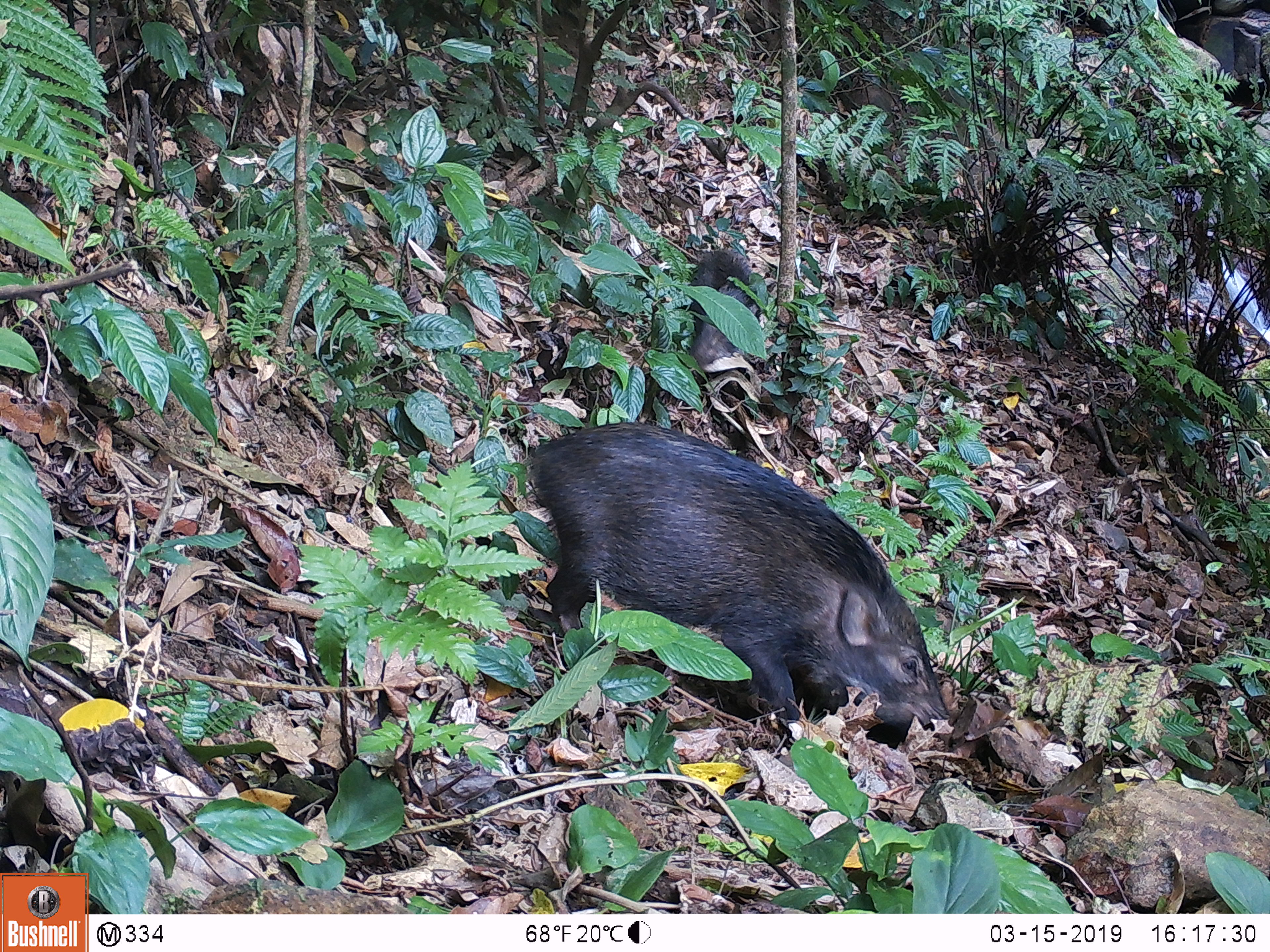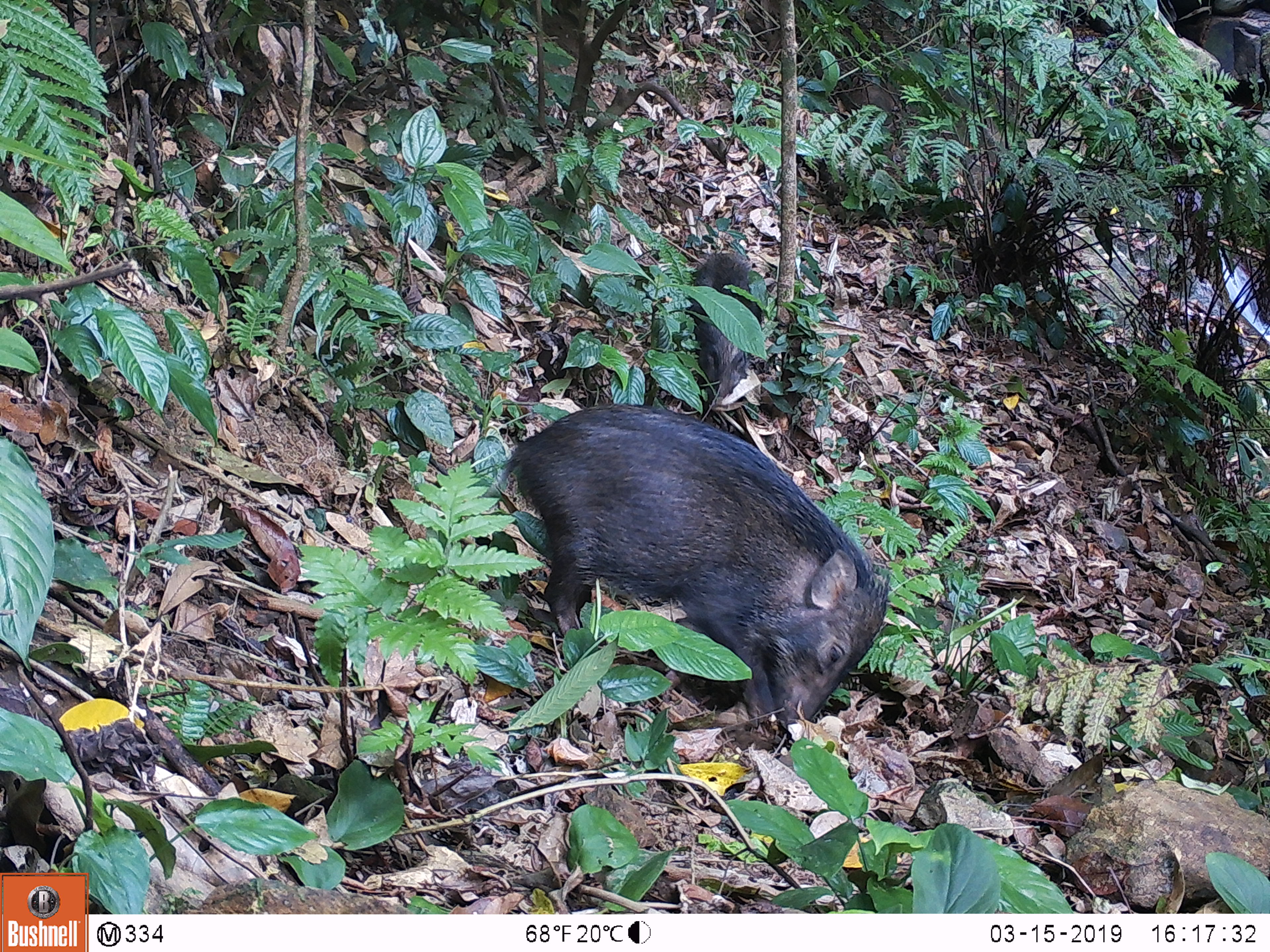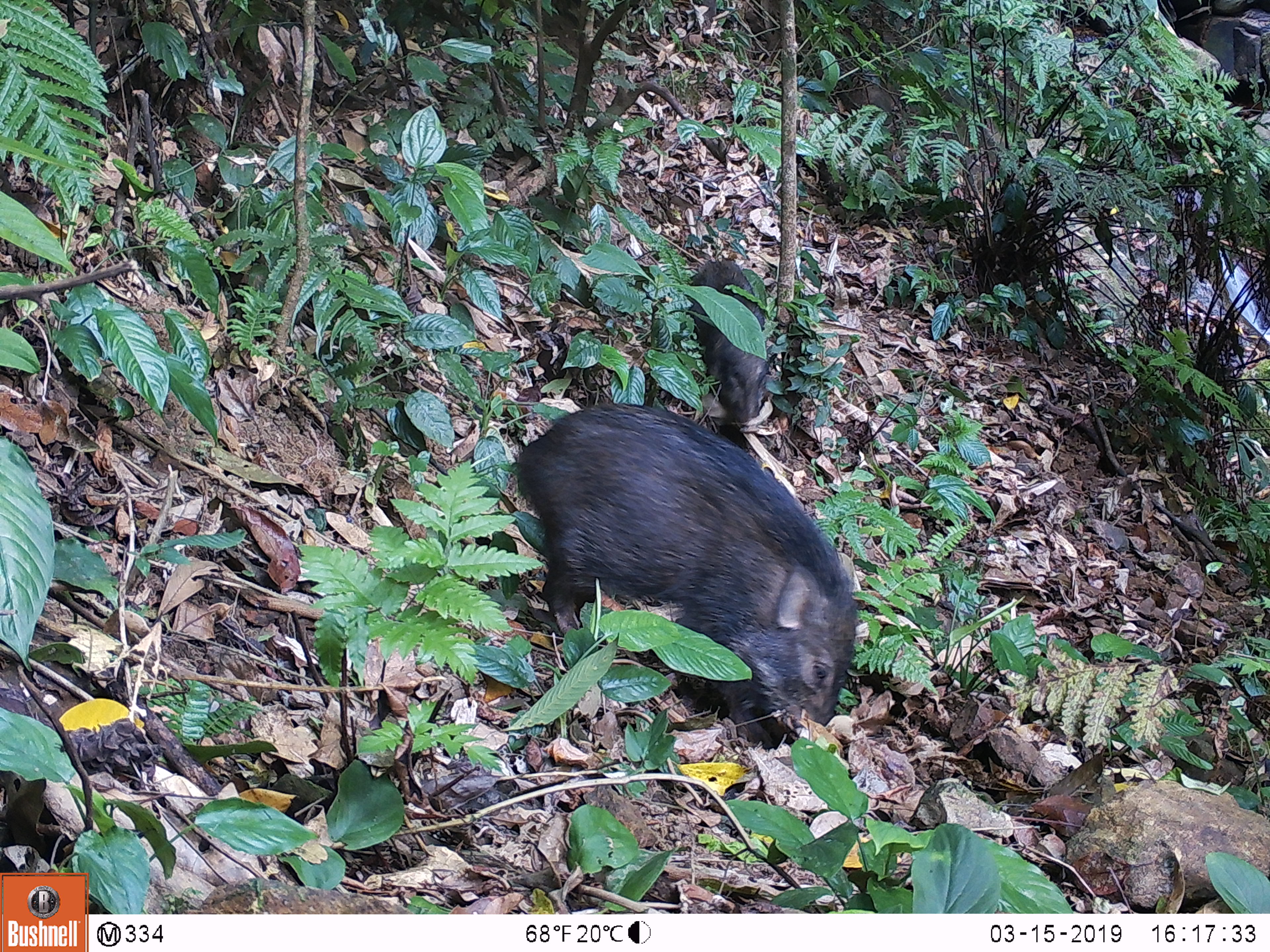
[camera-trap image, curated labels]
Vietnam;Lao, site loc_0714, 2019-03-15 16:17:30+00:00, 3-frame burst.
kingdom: Animalia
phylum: Chordata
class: Mammalia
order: Artiodactyla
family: Suidae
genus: Sus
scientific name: Sus scrofa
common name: eurasian wild pig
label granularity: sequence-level